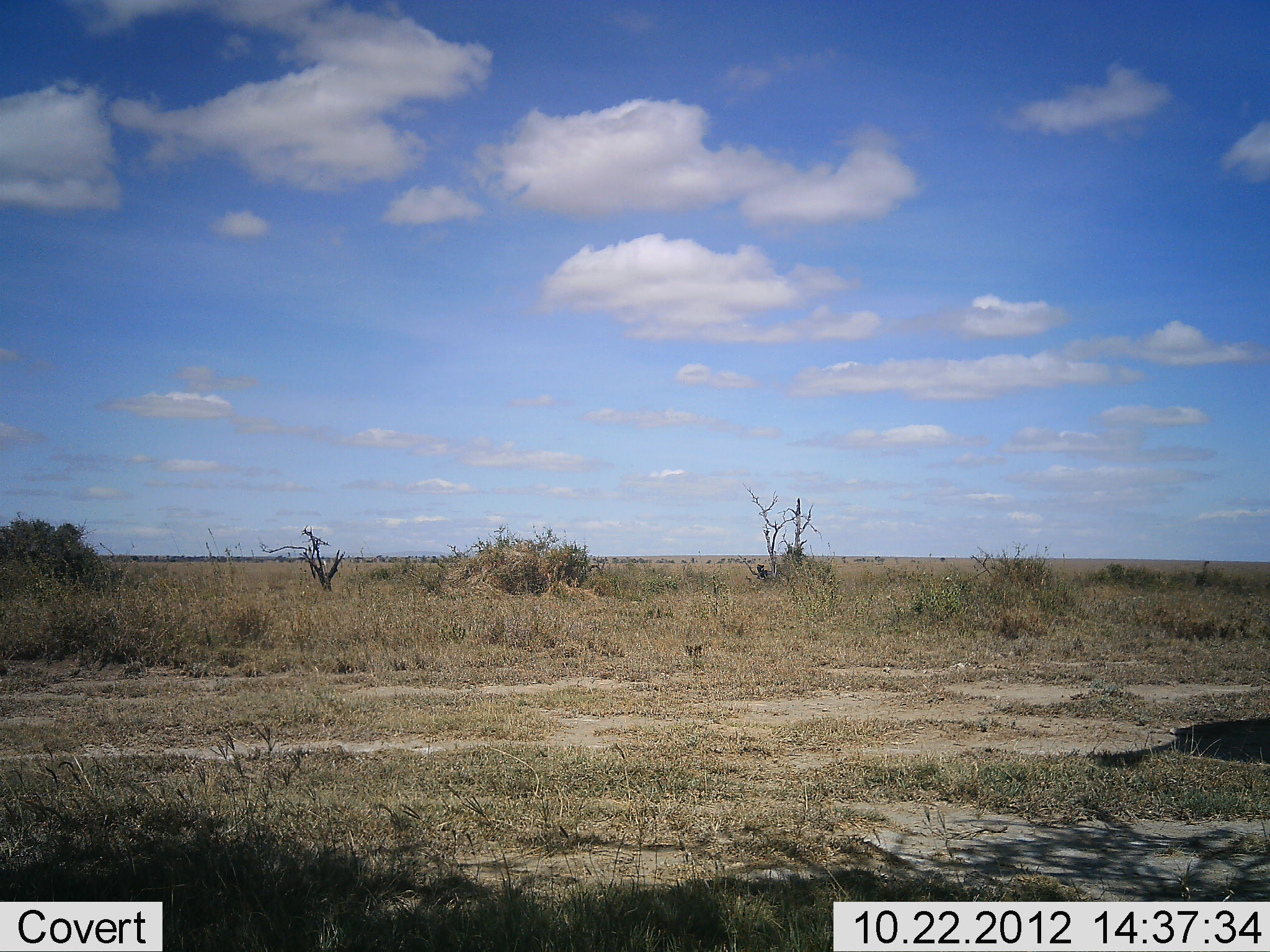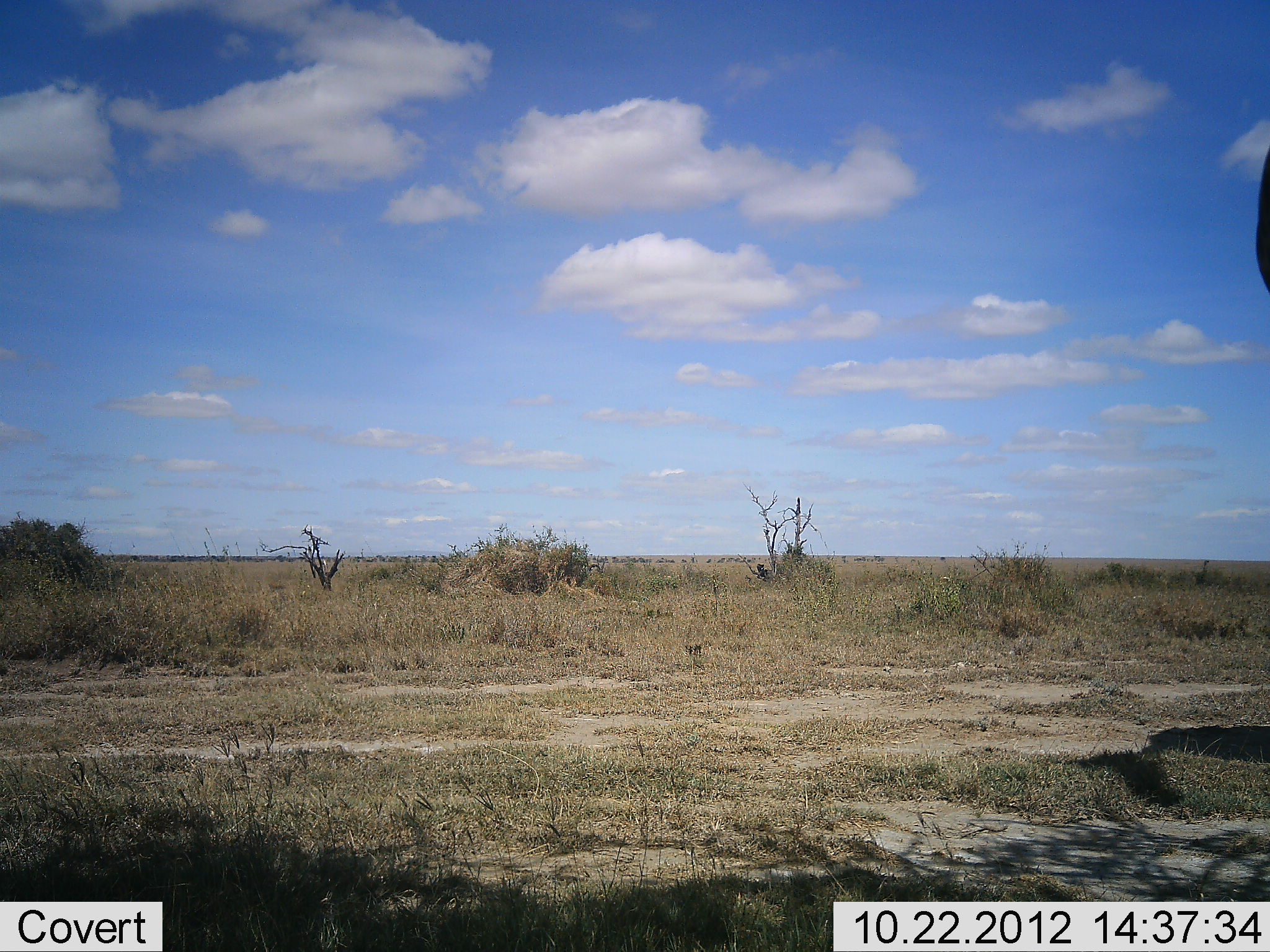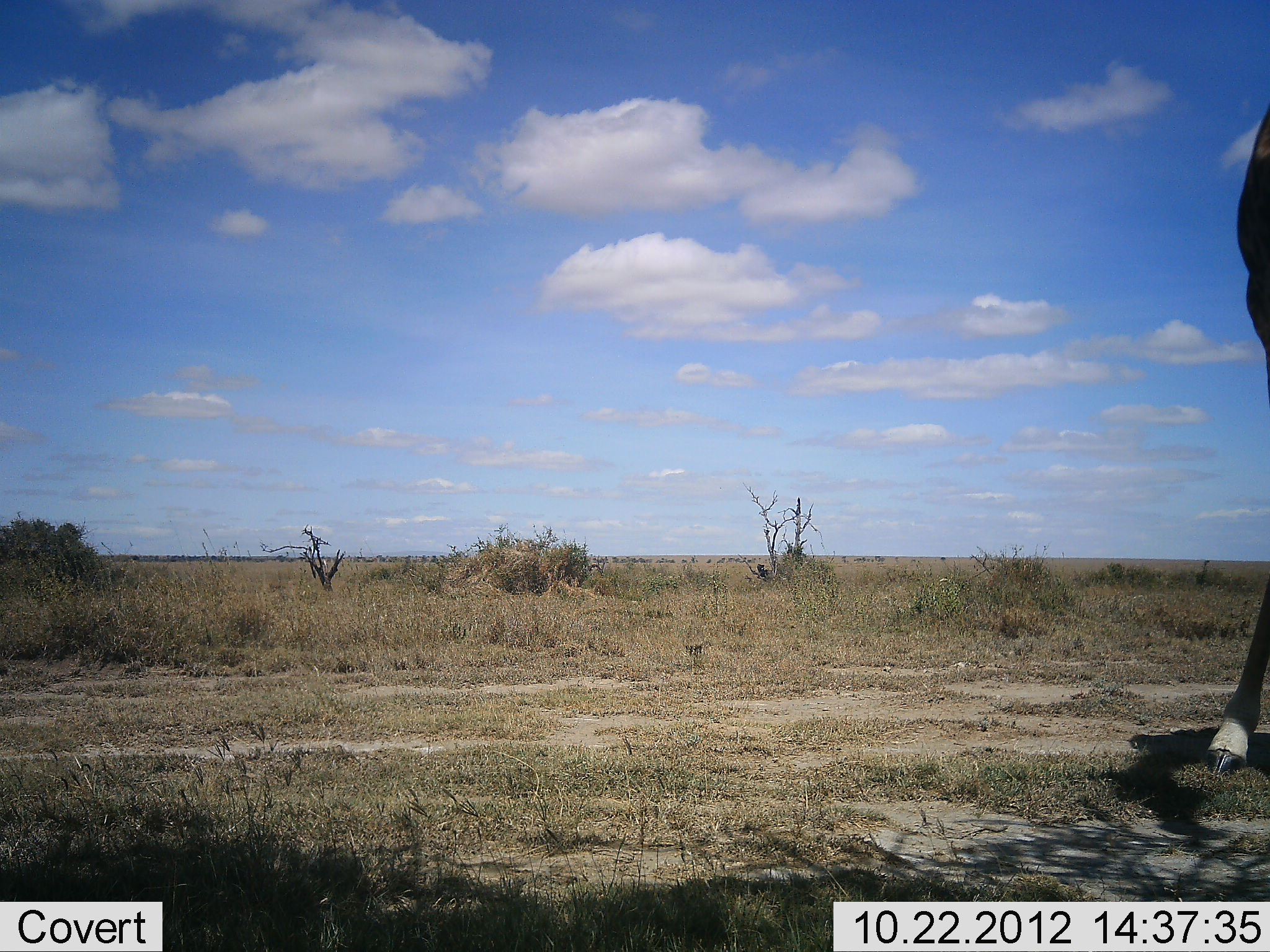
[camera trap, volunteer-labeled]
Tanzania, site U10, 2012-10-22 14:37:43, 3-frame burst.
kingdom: Animalia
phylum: Chordata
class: Mammalia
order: Artiodactyla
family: Giraffidae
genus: Giraffa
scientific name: Giraffa camelopardalis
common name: giraffe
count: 1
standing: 30%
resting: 0%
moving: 70%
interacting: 0%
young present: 0%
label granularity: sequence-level